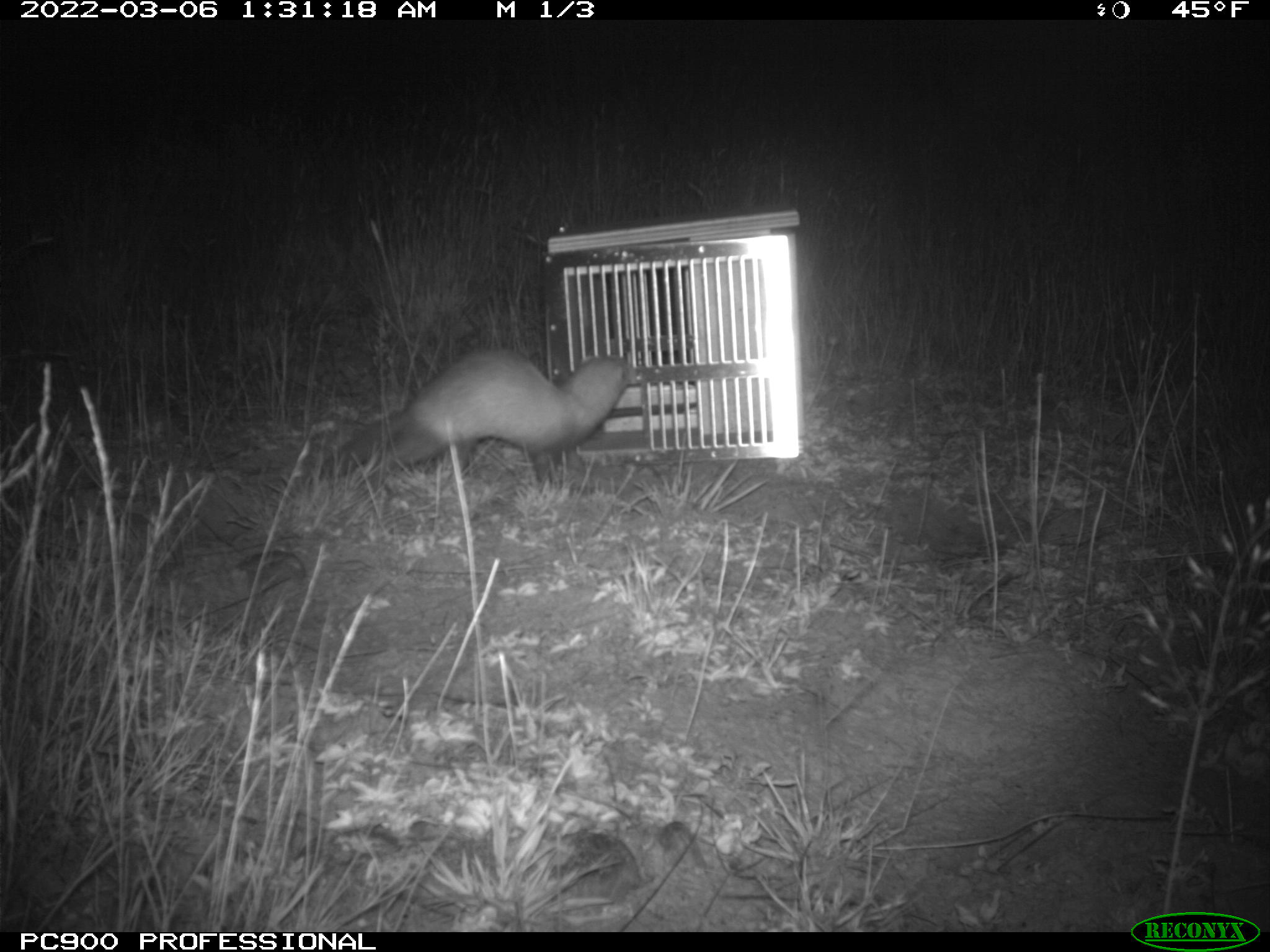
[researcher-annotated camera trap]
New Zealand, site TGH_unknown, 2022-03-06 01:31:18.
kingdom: Animalia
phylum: Chordata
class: Mammalia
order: Carnivora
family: Mustelidae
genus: Mustela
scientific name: Mustela furo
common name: ferret